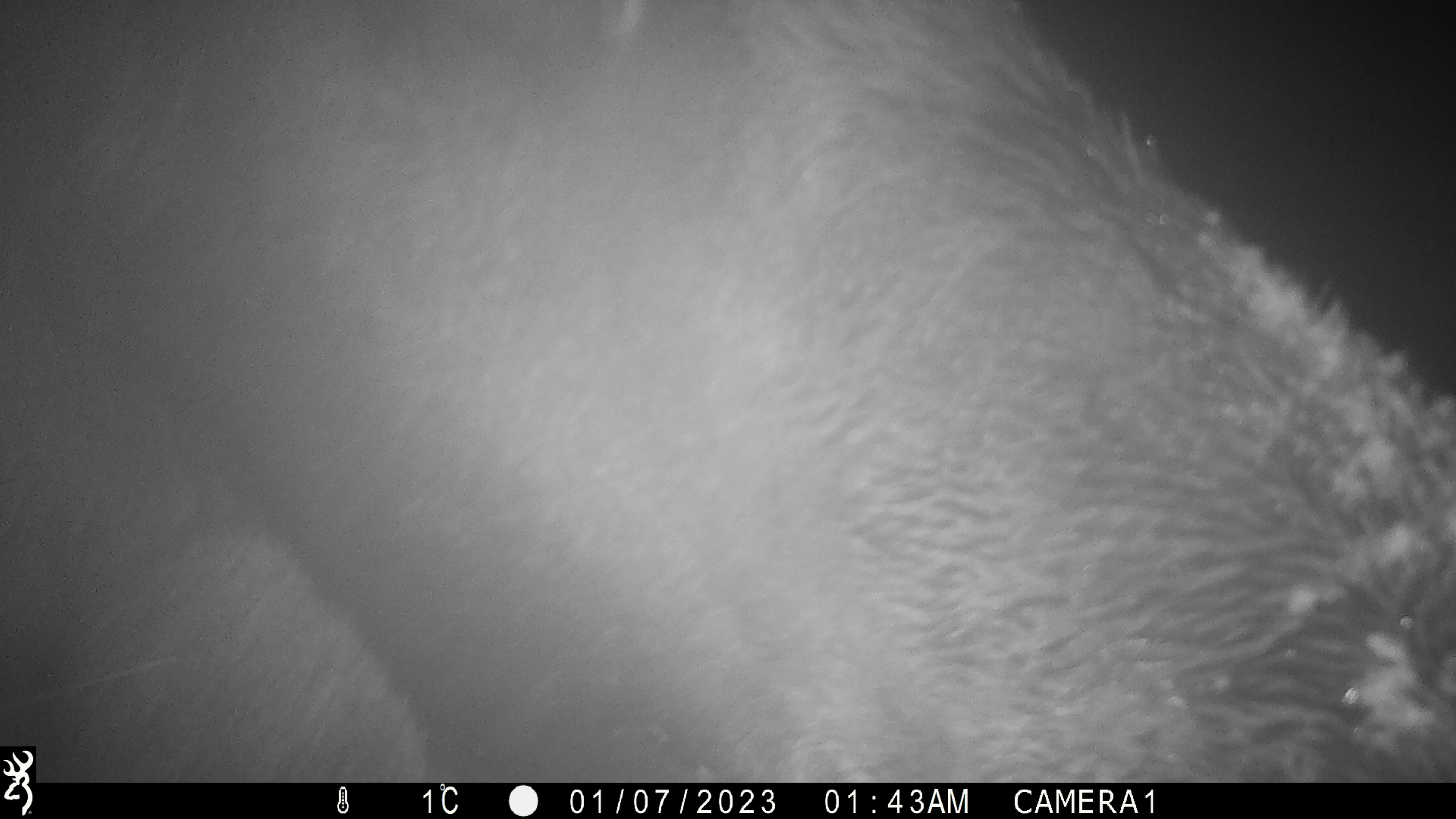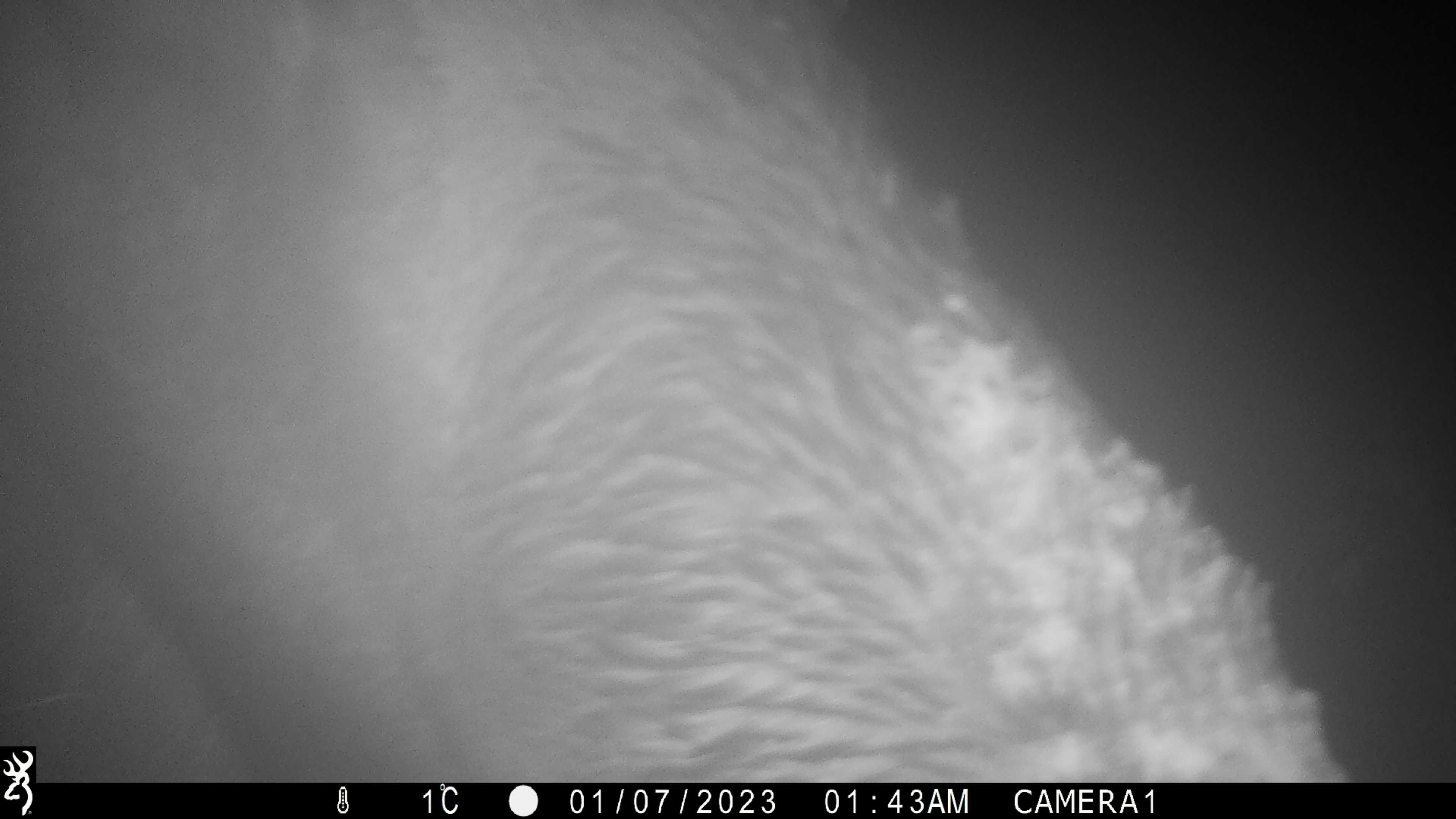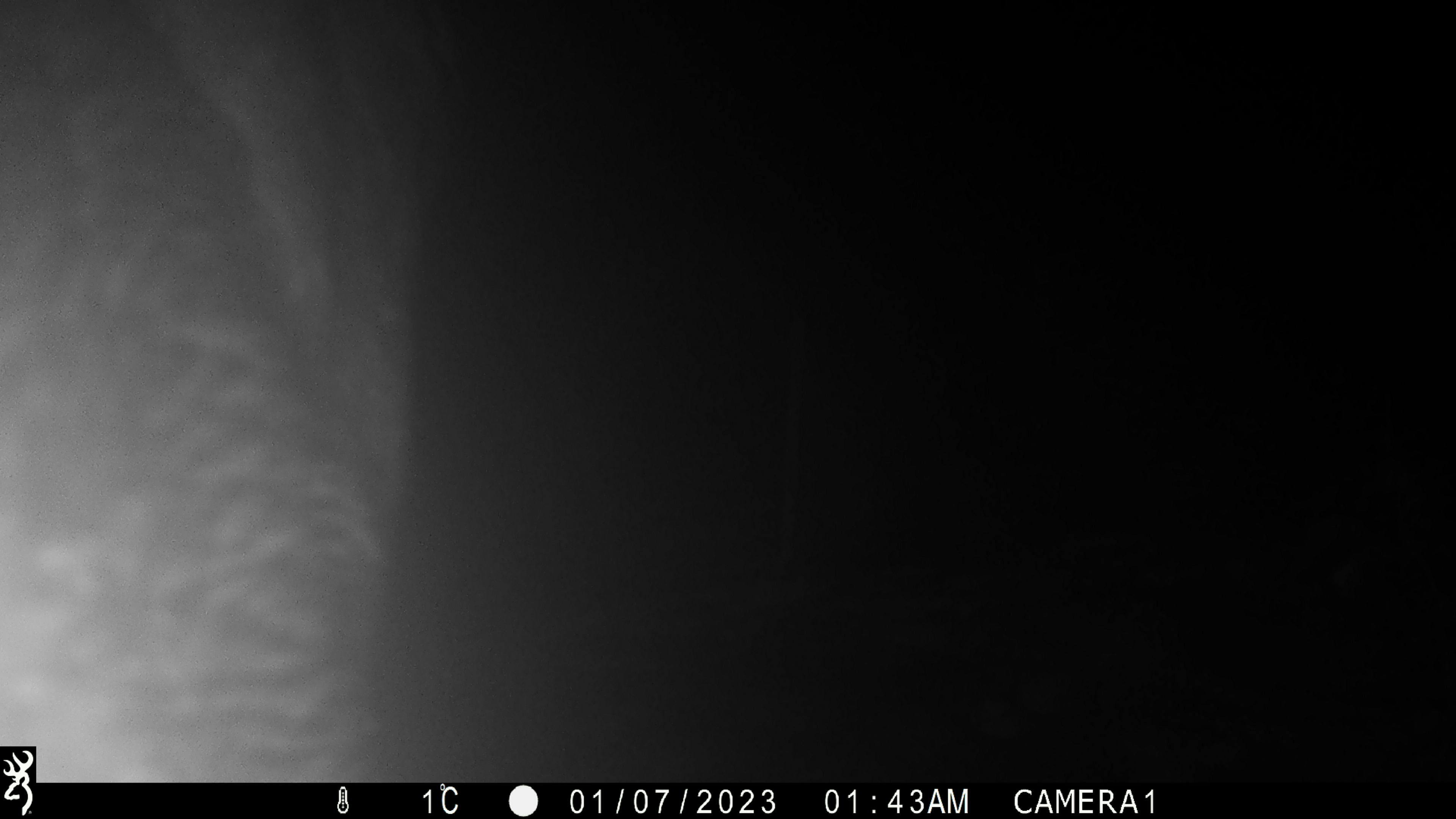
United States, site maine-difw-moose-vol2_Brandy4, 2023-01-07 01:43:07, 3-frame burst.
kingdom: Animalia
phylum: Chordata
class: Mammalia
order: Artiodactyla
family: Cervidae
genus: Alces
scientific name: Alces alces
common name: moose